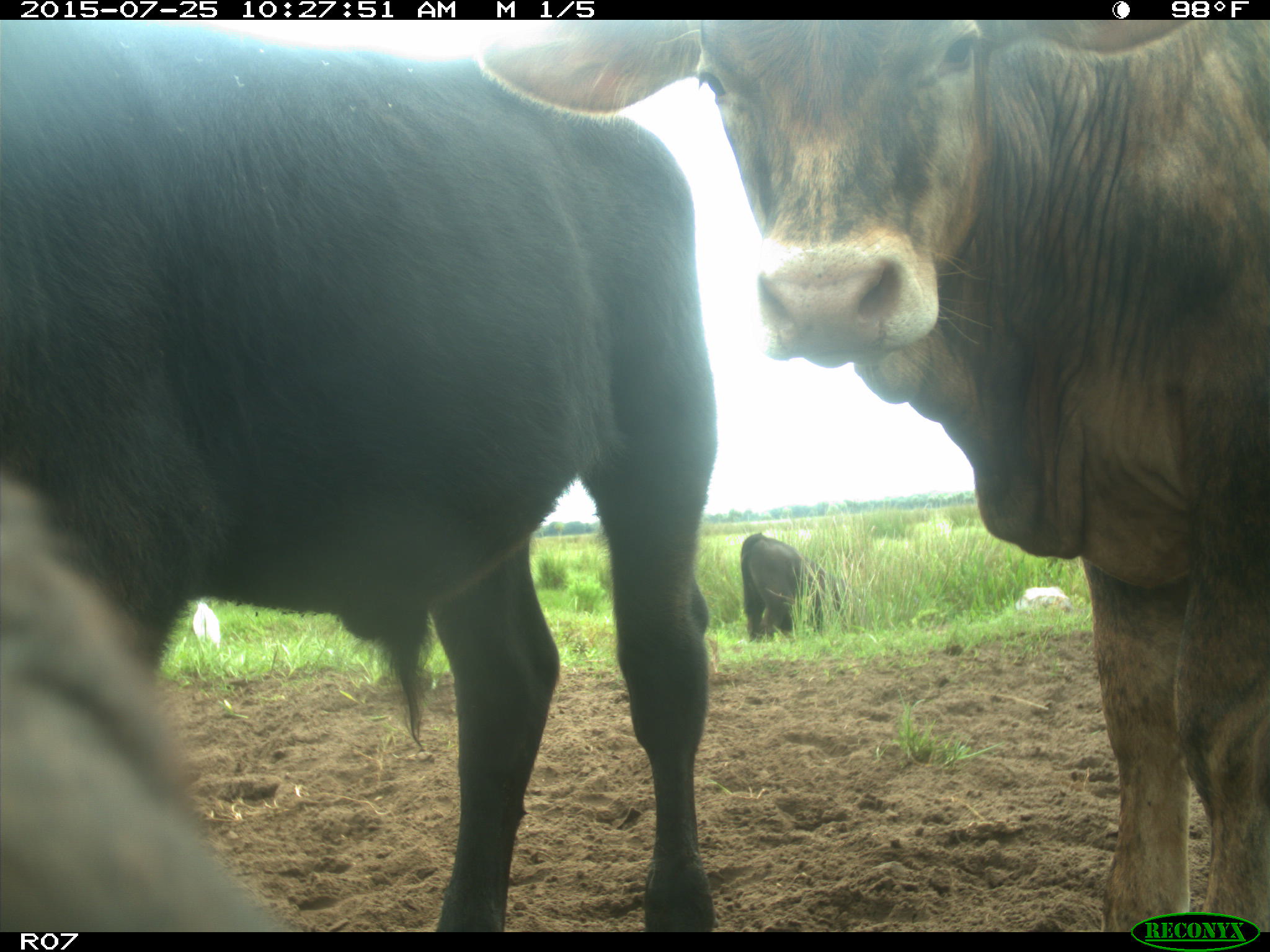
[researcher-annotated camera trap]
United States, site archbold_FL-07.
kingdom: Animalia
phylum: Chordata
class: Mammalia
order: Artiodactyla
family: Bovidae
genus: Bos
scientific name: Bos taurus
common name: domestic cow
Bos taurus (domestic cow).